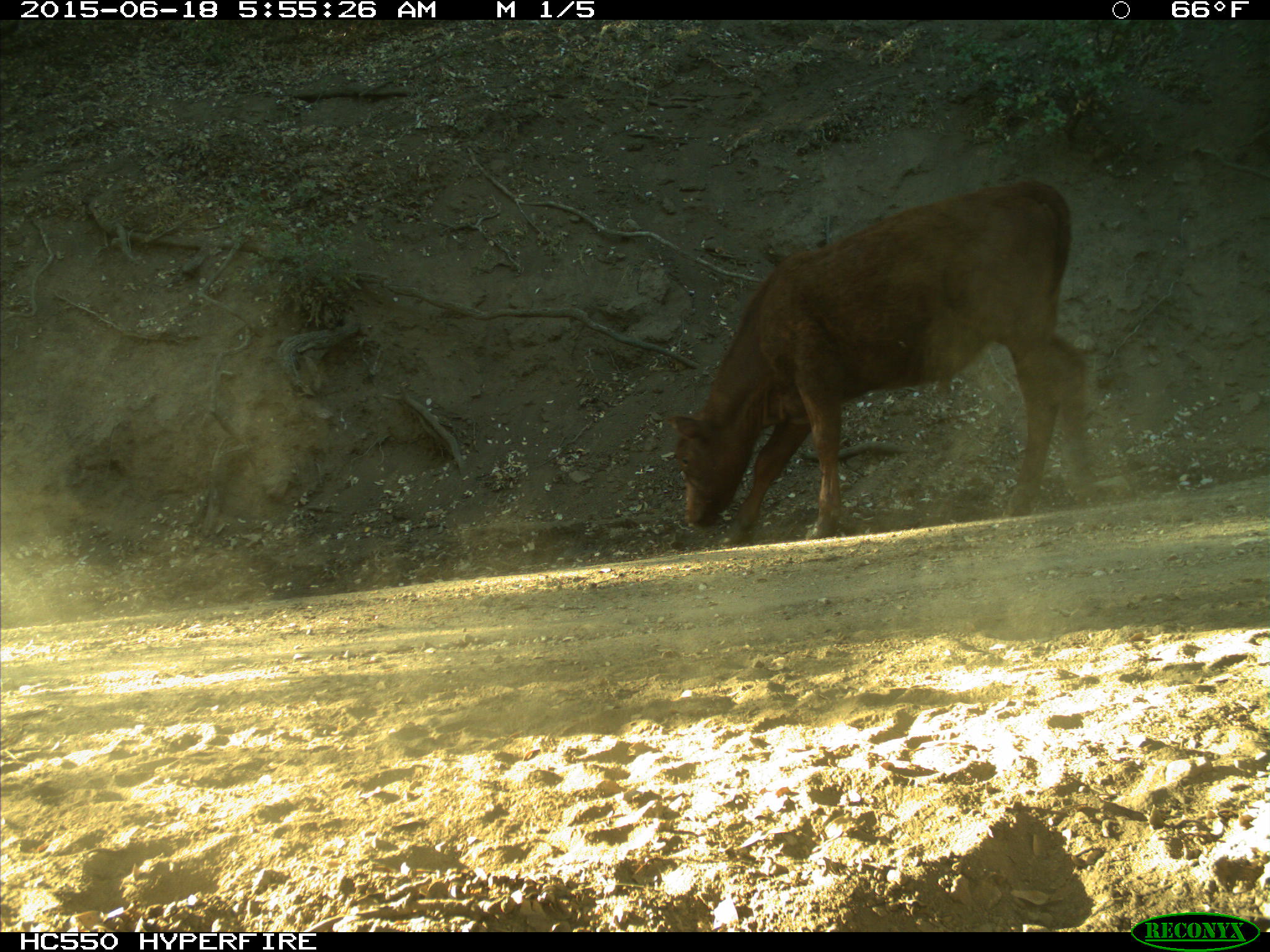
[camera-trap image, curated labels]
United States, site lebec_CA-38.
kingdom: Animalia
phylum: Chordata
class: Mammalia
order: Artiodactyla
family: Bovidae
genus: Bos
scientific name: Bos taurus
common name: domestic cow